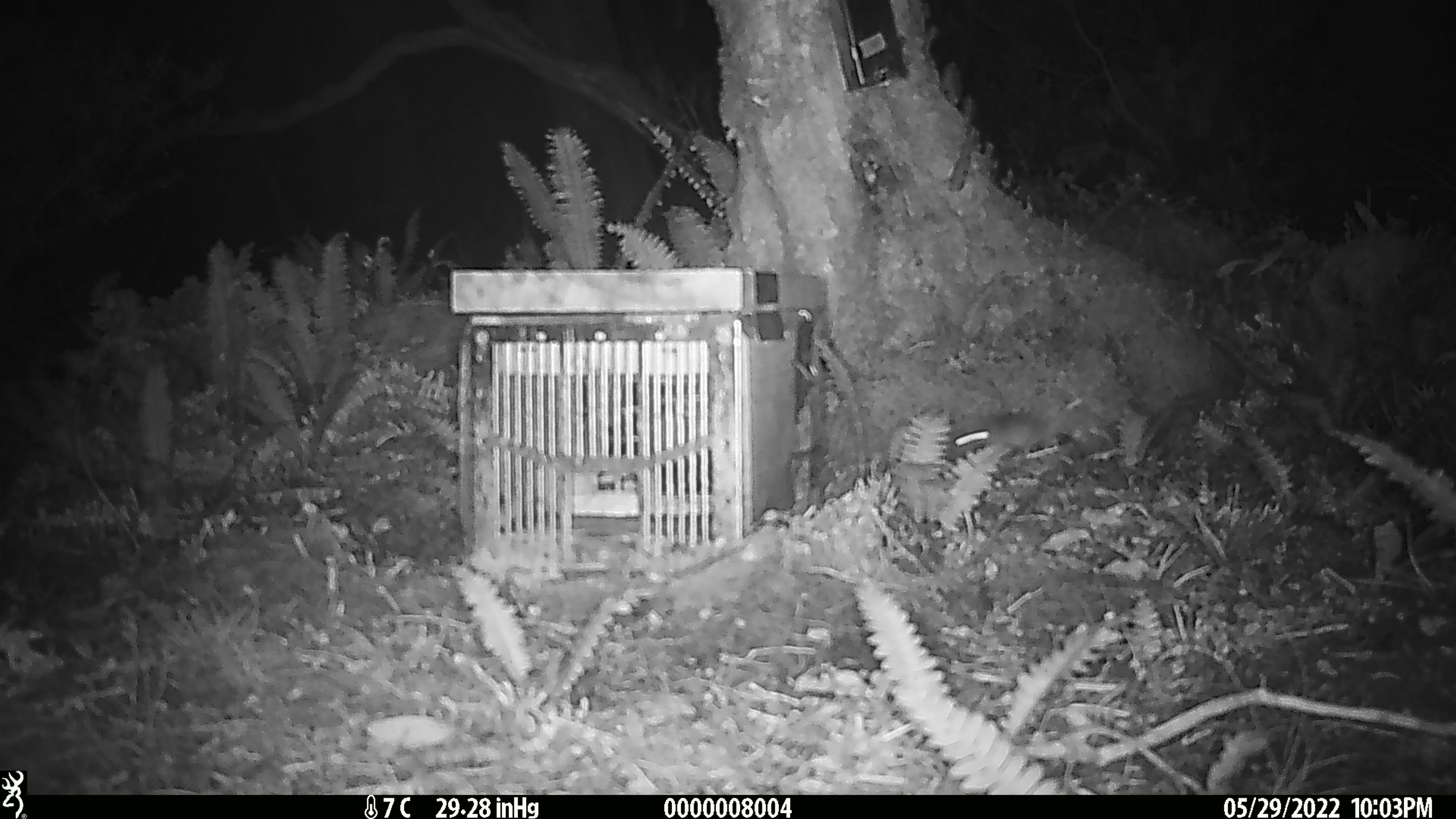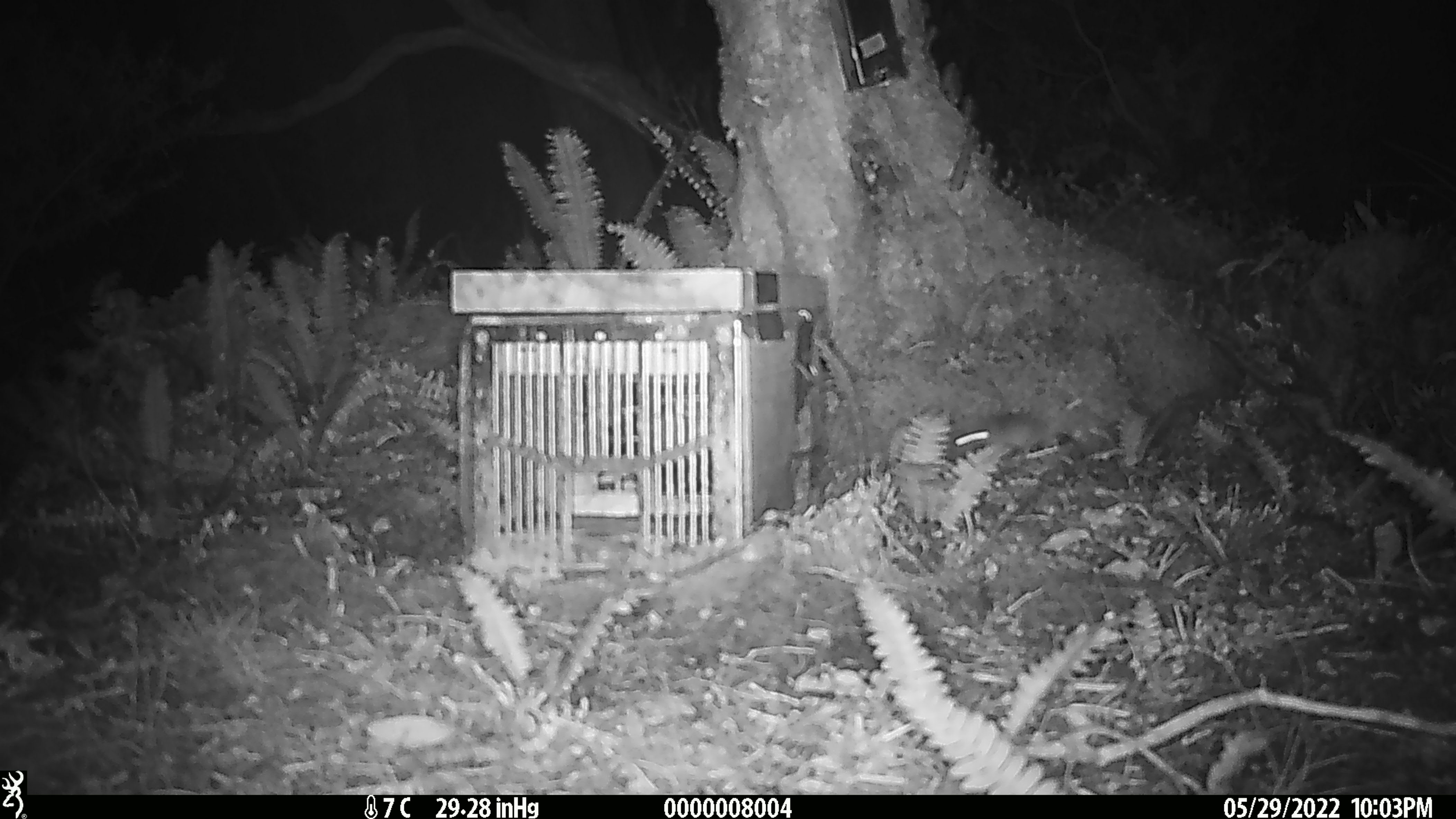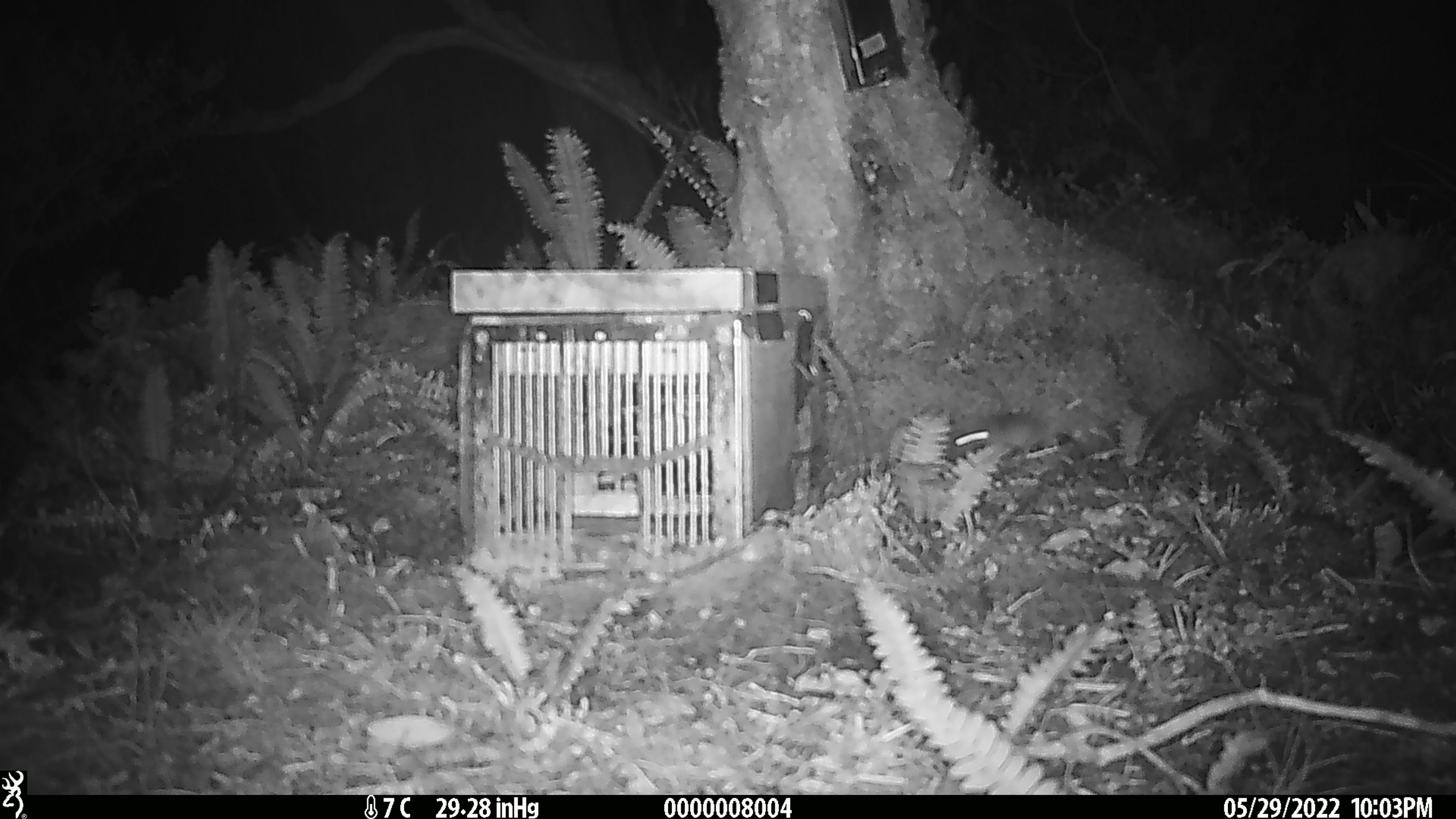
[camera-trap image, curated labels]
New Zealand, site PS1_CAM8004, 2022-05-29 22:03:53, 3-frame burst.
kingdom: Animalia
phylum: Chordata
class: Mammalia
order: Rodentia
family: Muridae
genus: Mus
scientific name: Mus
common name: mouse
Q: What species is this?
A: Mouse (Mus).